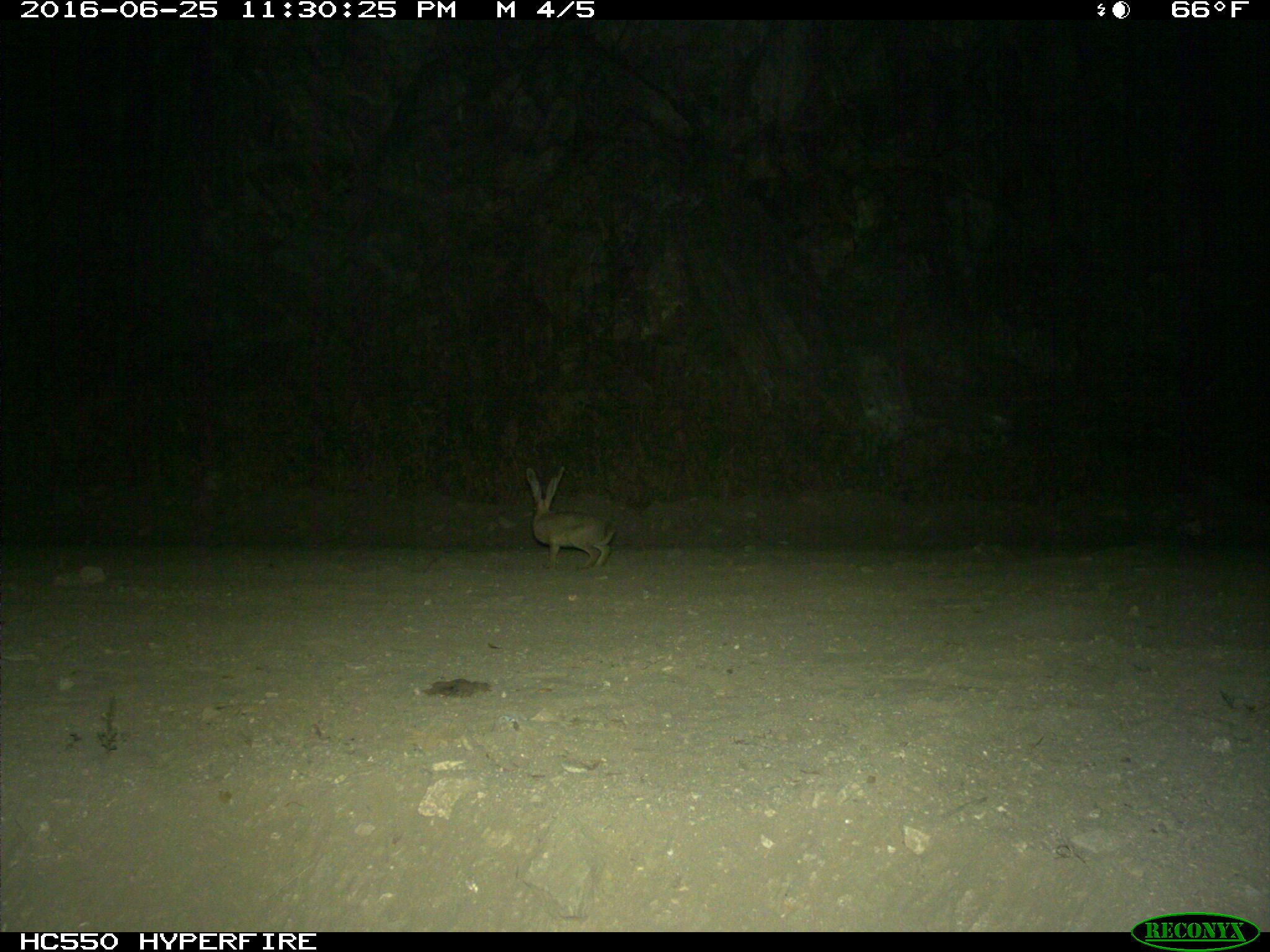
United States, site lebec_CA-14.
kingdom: Animalia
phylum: Chordata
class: Mammalia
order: Lagomorpha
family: Leporidae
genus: Lepus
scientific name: Lepus californicus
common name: black-tailed jackrabbit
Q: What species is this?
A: Lepus californicus (black-tailed jackrabbit).